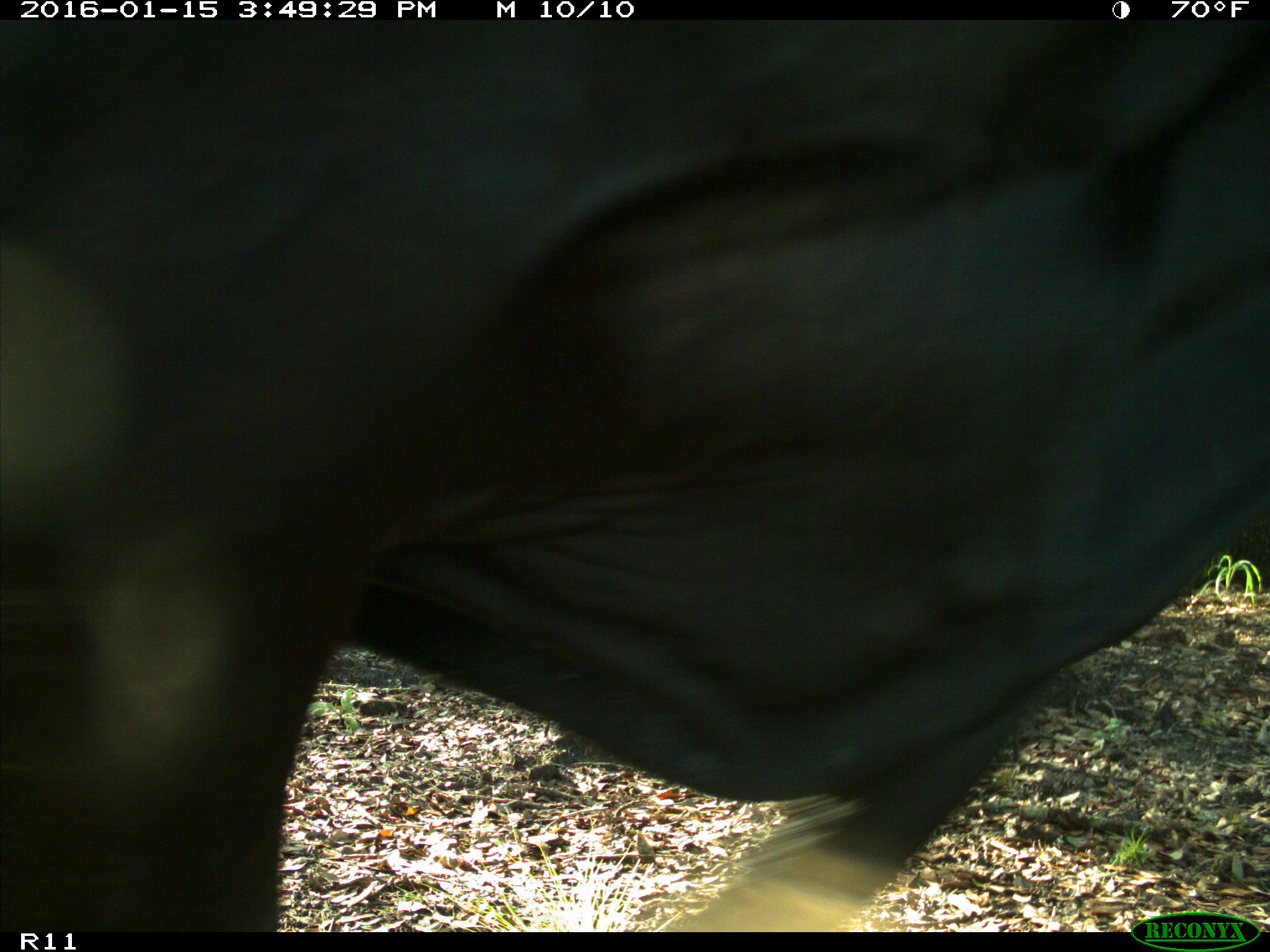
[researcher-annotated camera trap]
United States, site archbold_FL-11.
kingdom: Animalia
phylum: Chordata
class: Mammalia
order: Artiodactyla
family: Bovidae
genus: Bos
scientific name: Bos taurus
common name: domestic cow